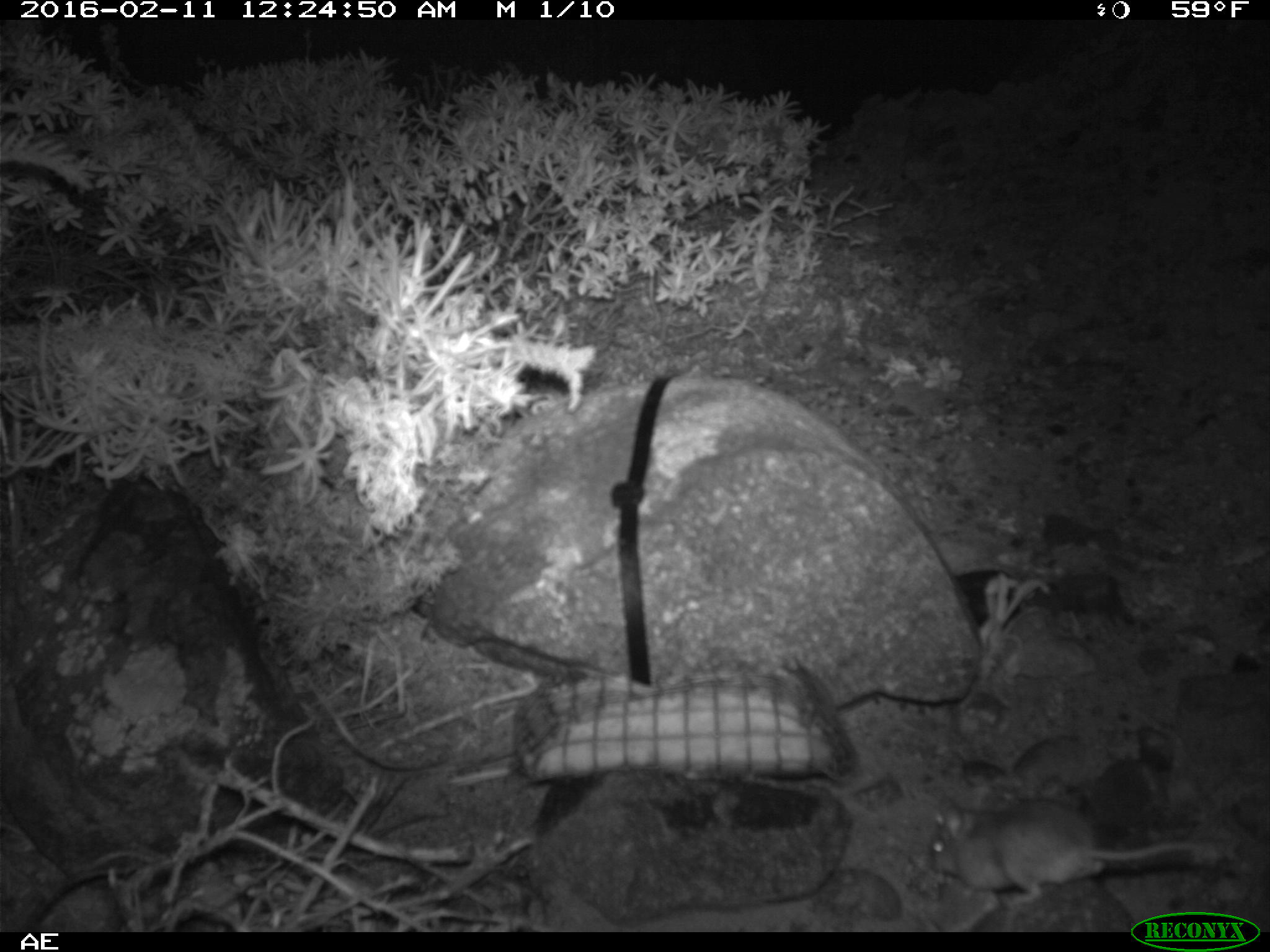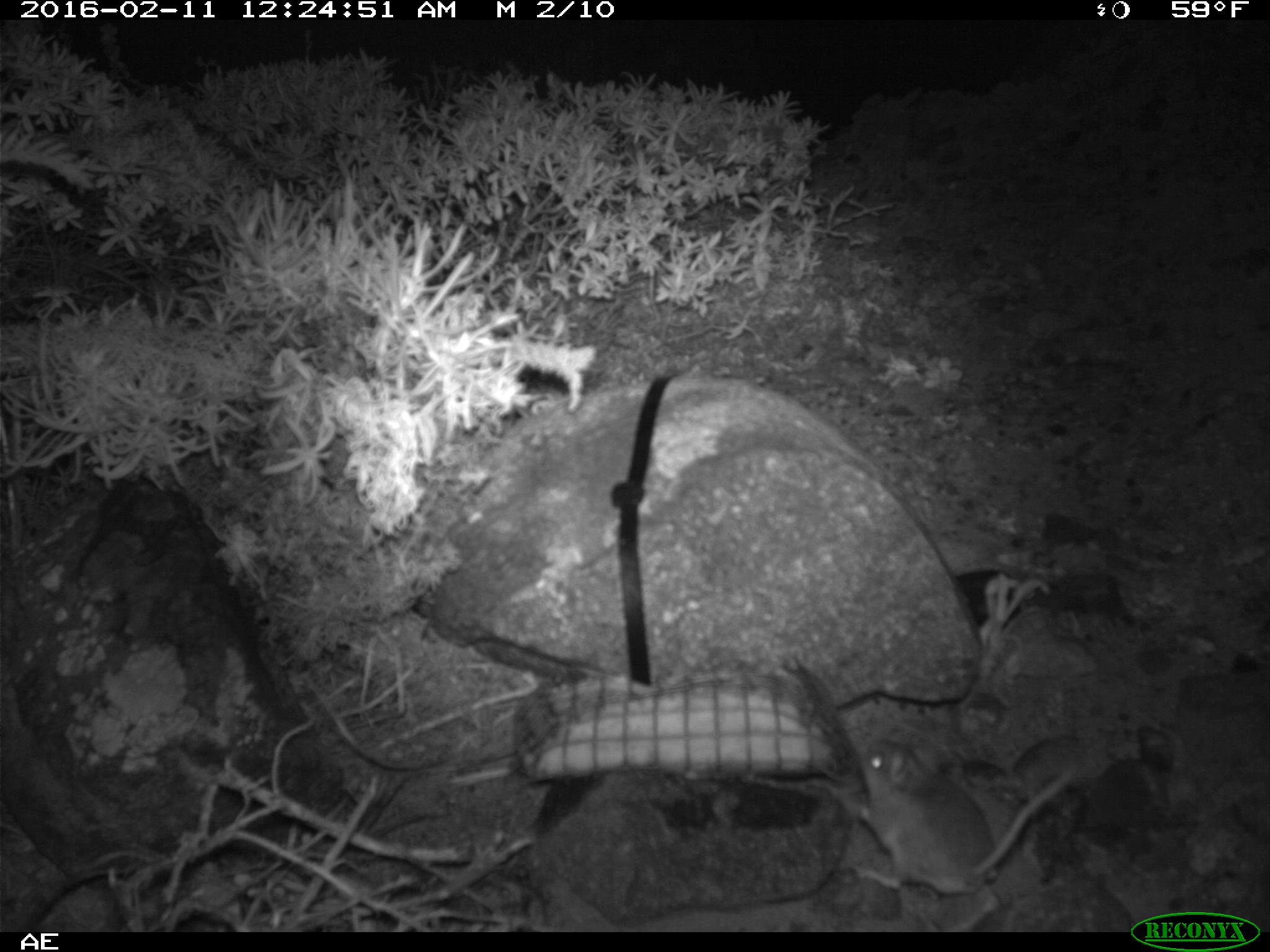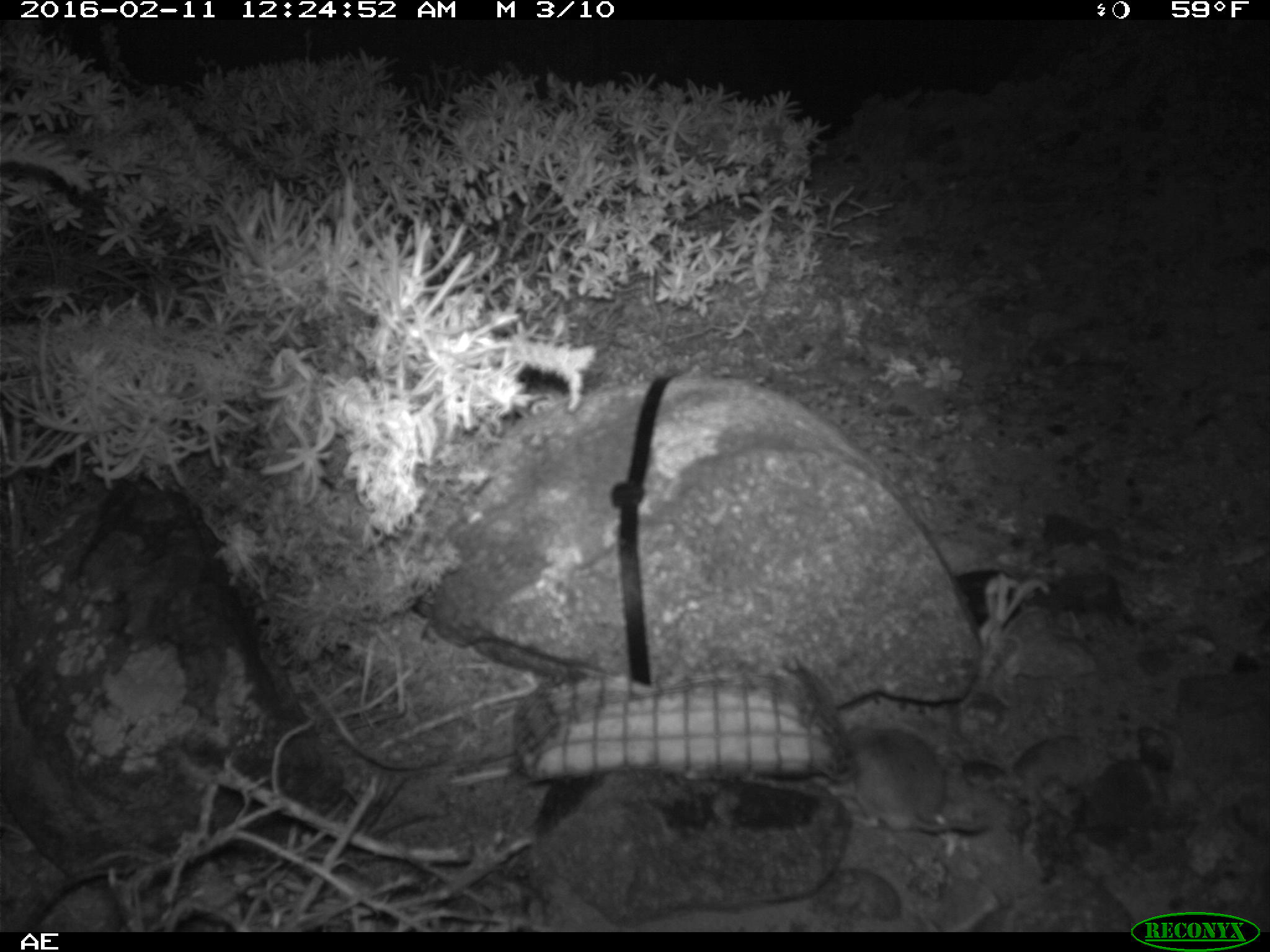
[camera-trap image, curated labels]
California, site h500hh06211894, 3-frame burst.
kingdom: Animalia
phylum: Chordata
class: Mammalia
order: Rodentia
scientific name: Rodentia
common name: rodent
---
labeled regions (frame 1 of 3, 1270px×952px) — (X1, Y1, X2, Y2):
rodent: (928, 800, 1206, 902)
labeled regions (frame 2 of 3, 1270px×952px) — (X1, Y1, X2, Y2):
rodent: (835, 719, 1077, 902)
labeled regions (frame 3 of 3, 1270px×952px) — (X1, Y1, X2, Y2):
rodent: (827, 722, 987, 834)